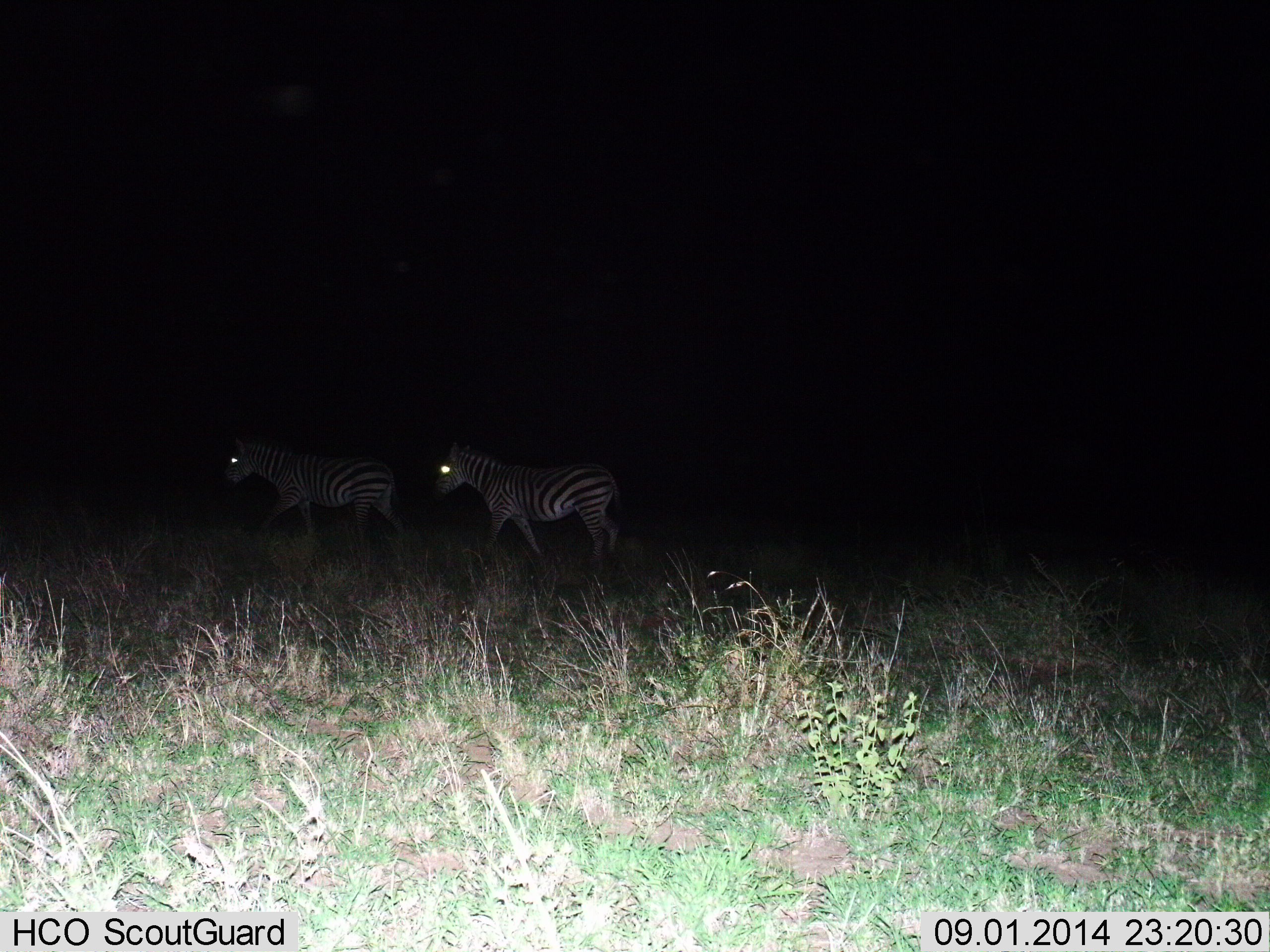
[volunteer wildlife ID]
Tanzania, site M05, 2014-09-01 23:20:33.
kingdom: Animalia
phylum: Chordata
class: Mammalia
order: Perissodactyla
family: Equidae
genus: Equus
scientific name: Equus quagga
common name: plains zebra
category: zebra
Zebra (plains zebra) (Equus quagga), count 2. Behavior (volunteer vote fractions): standing 0%, resting 0%, moving 100%, interacting 0%. Young present (vote fraction): 0%. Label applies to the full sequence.